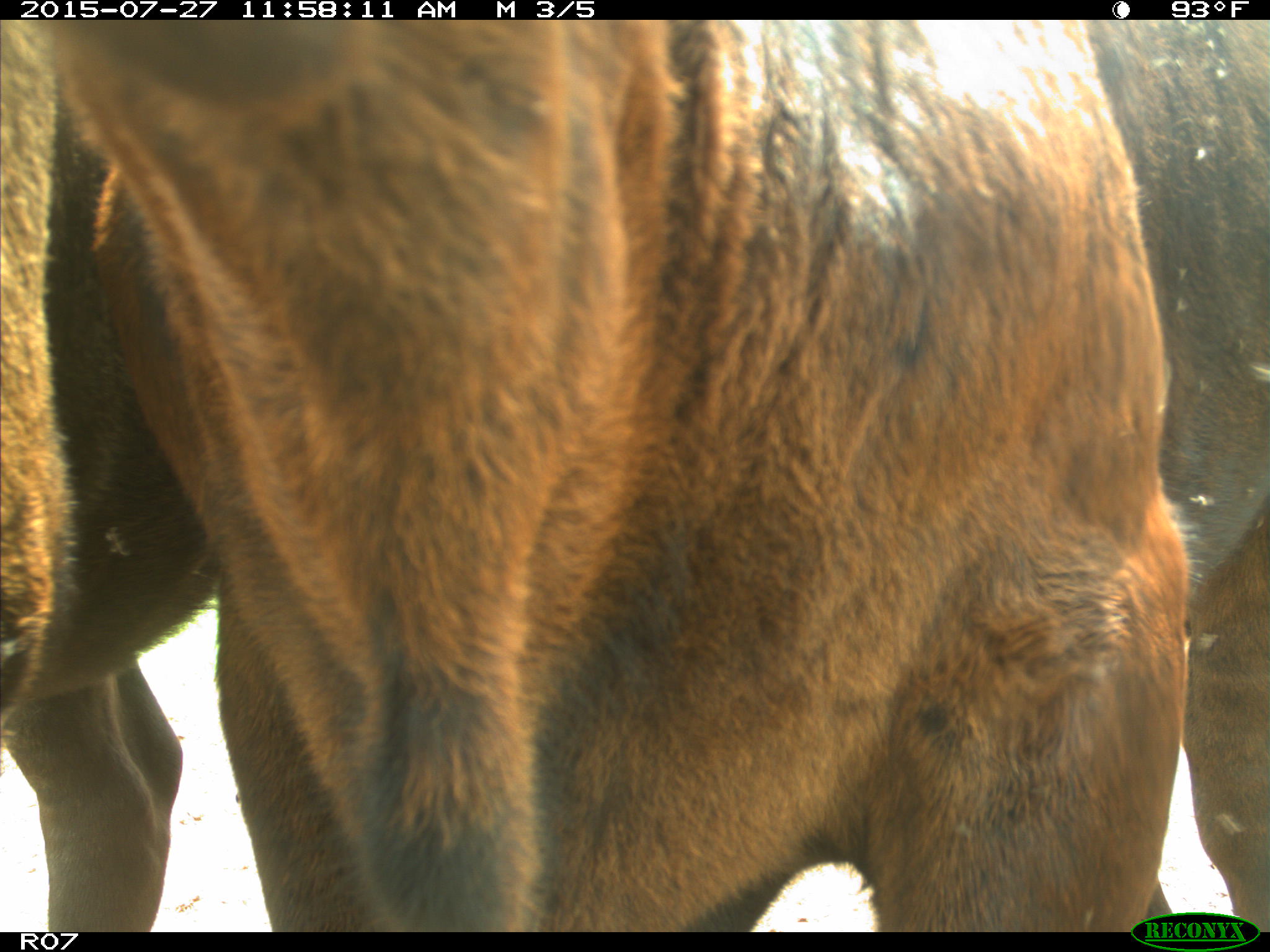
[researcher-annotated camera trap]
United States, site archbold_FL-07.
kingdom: Animalia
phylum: Chordata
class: Mammalia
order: Artiodactyla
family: Bovidae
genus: Bos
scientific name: Bos taurus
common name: domestic cow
Bos taurus (domestic cow).